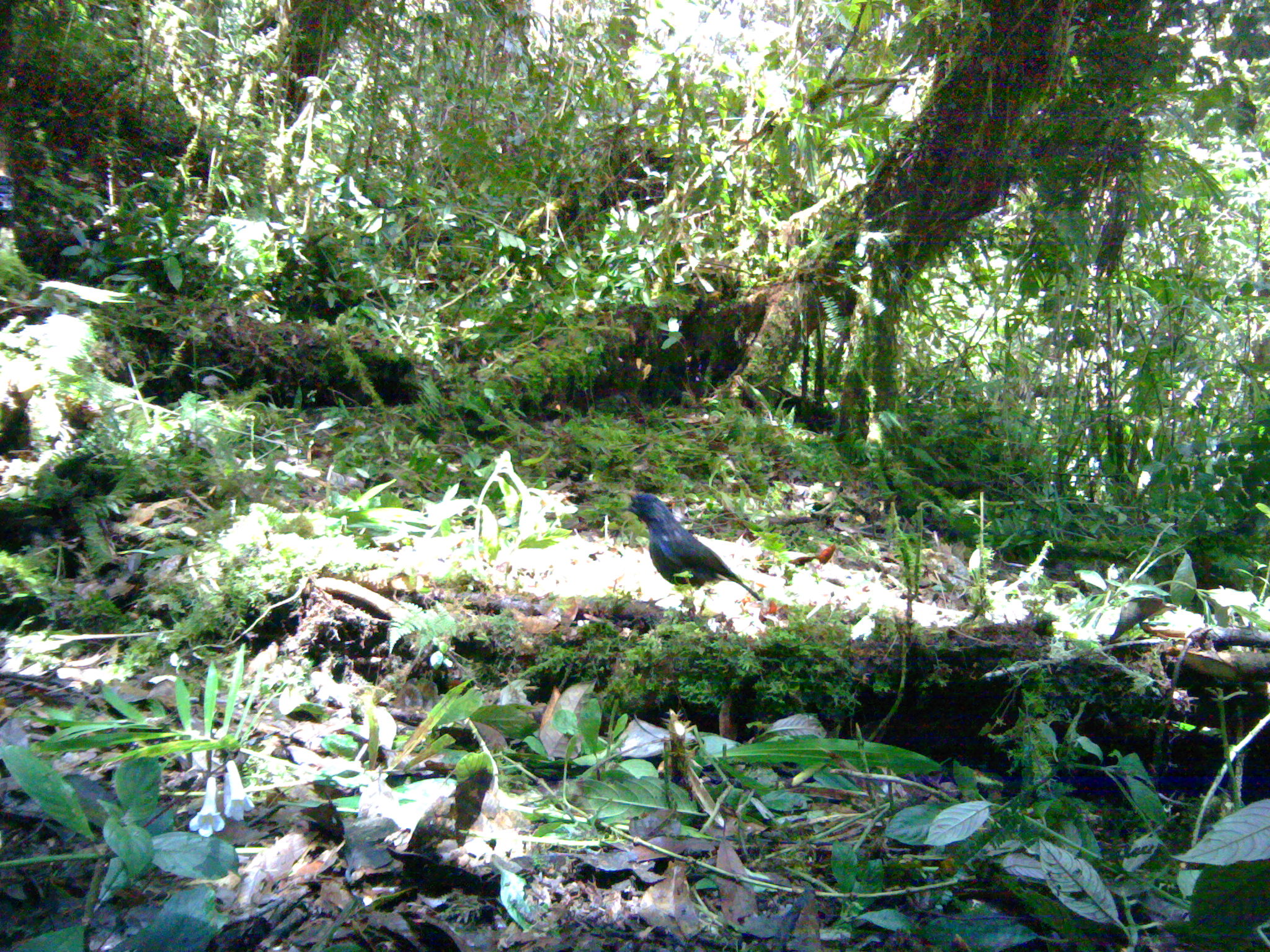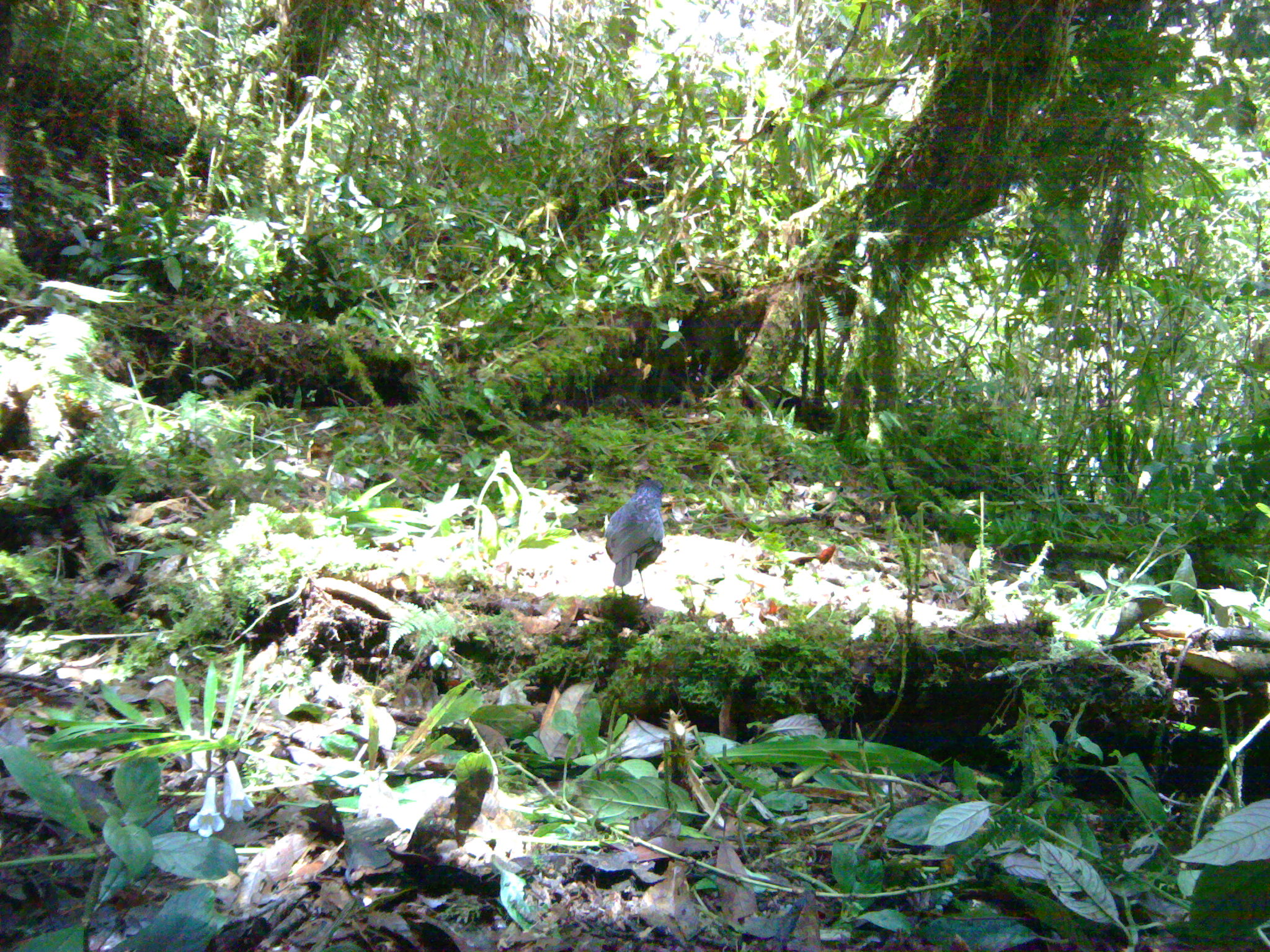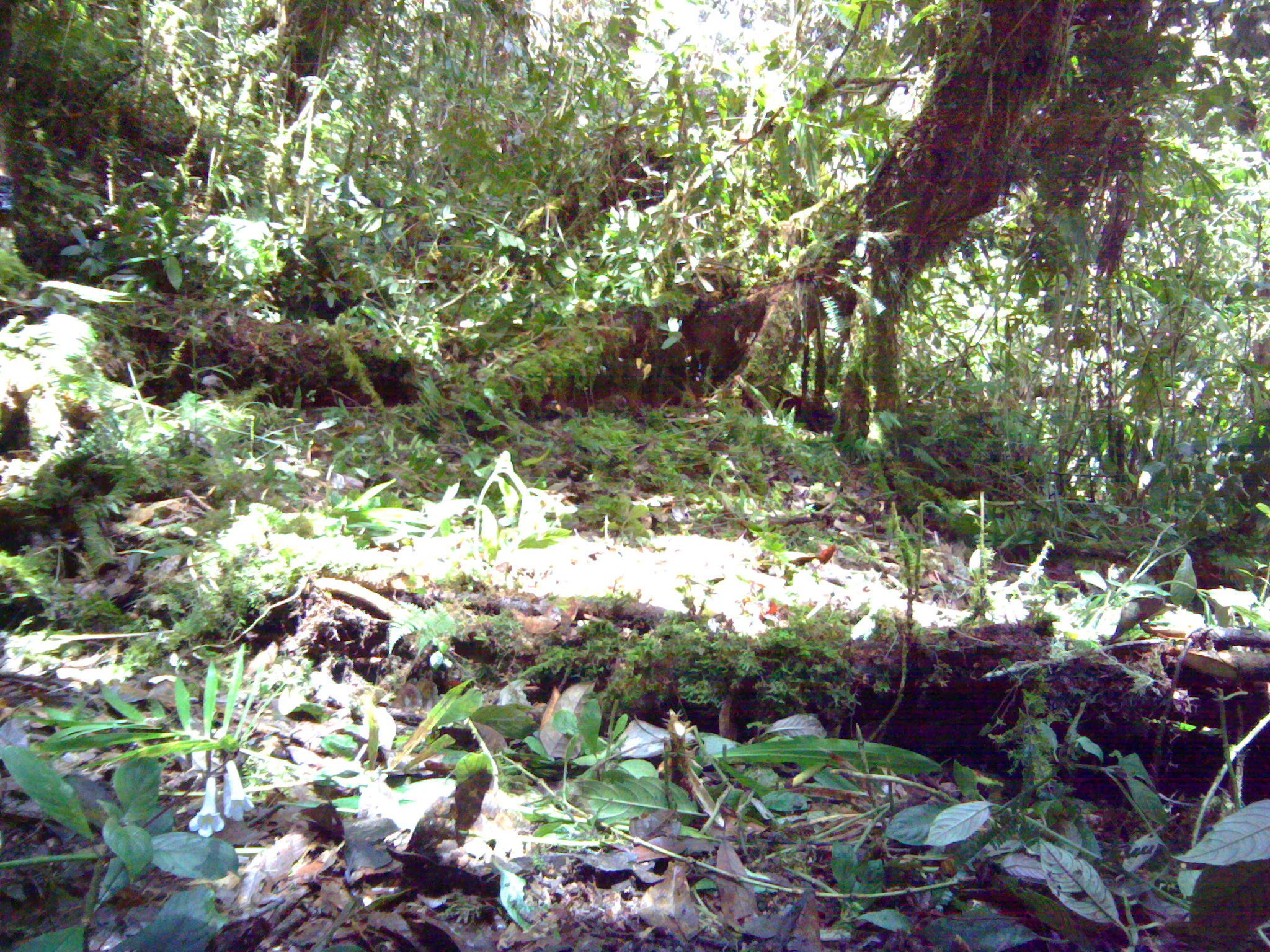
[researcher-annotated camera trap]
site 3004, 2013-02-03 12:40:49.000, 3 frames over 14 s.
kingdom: Animalia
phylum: Chordata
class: Aves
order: Passeriformes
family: Muscicapidae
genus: Myophonus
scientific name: Myophonus melanurus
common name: shiny whistling-thrush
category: myiophoneus melanurus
Myiophoneus melanurus (shiny whistling-thrush) (Myophonus melanurus), count 1.